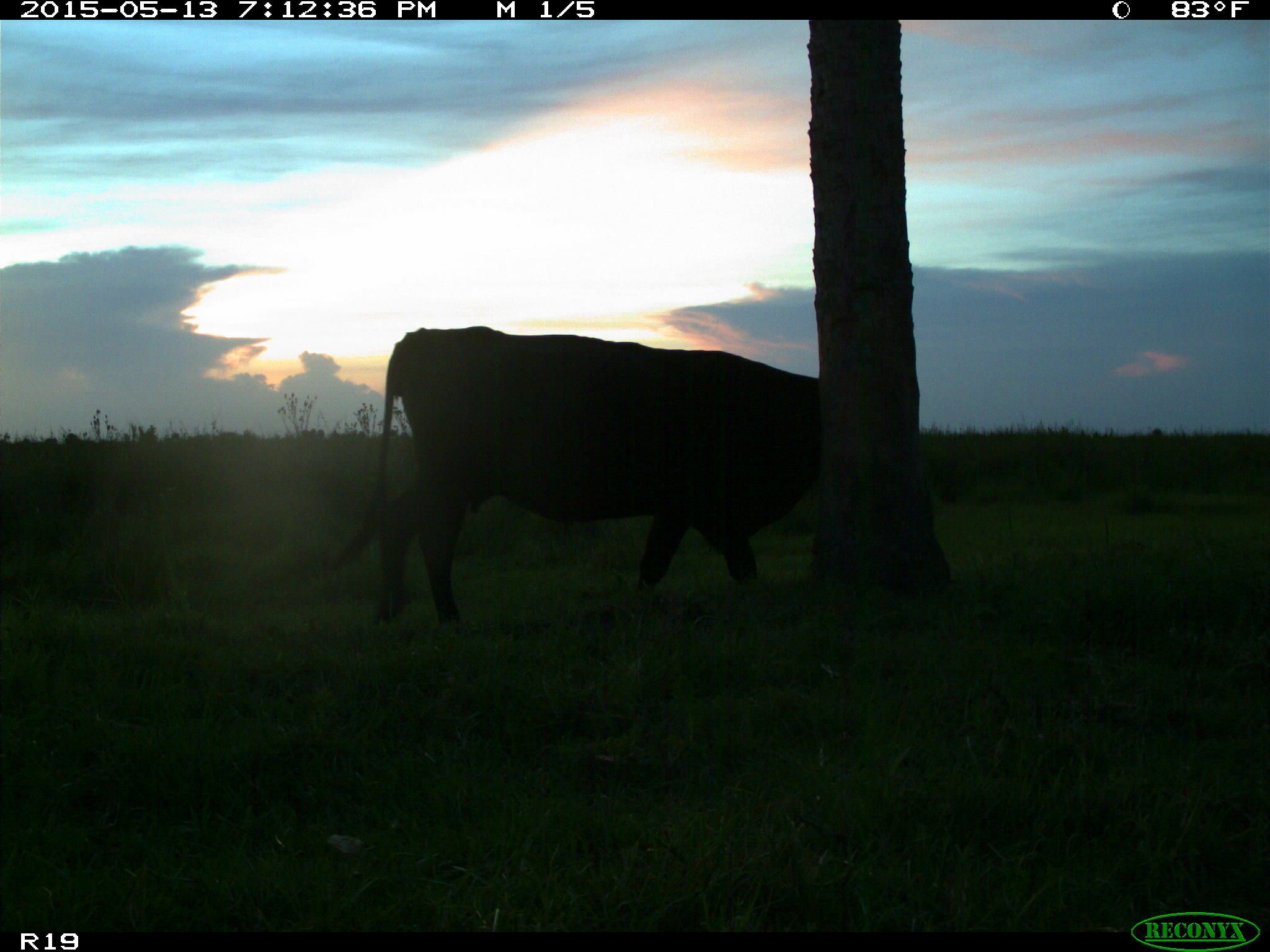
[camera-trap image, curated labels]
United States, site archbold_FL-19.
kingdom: Animalia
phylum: Chordata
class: Mammalia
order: Artiodactyla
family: Bovidae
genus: Bos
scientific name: Bos taurus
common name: domestic cow